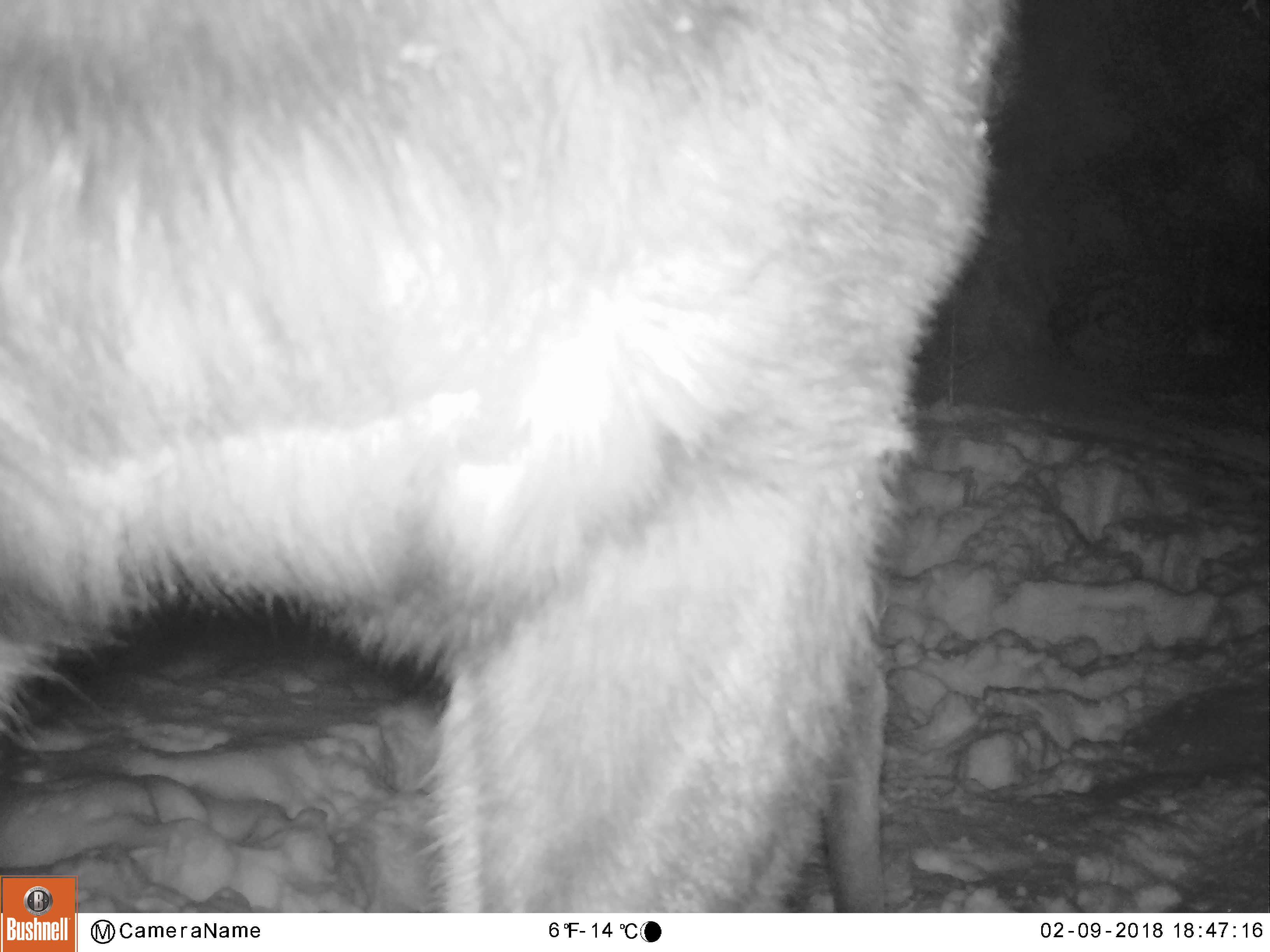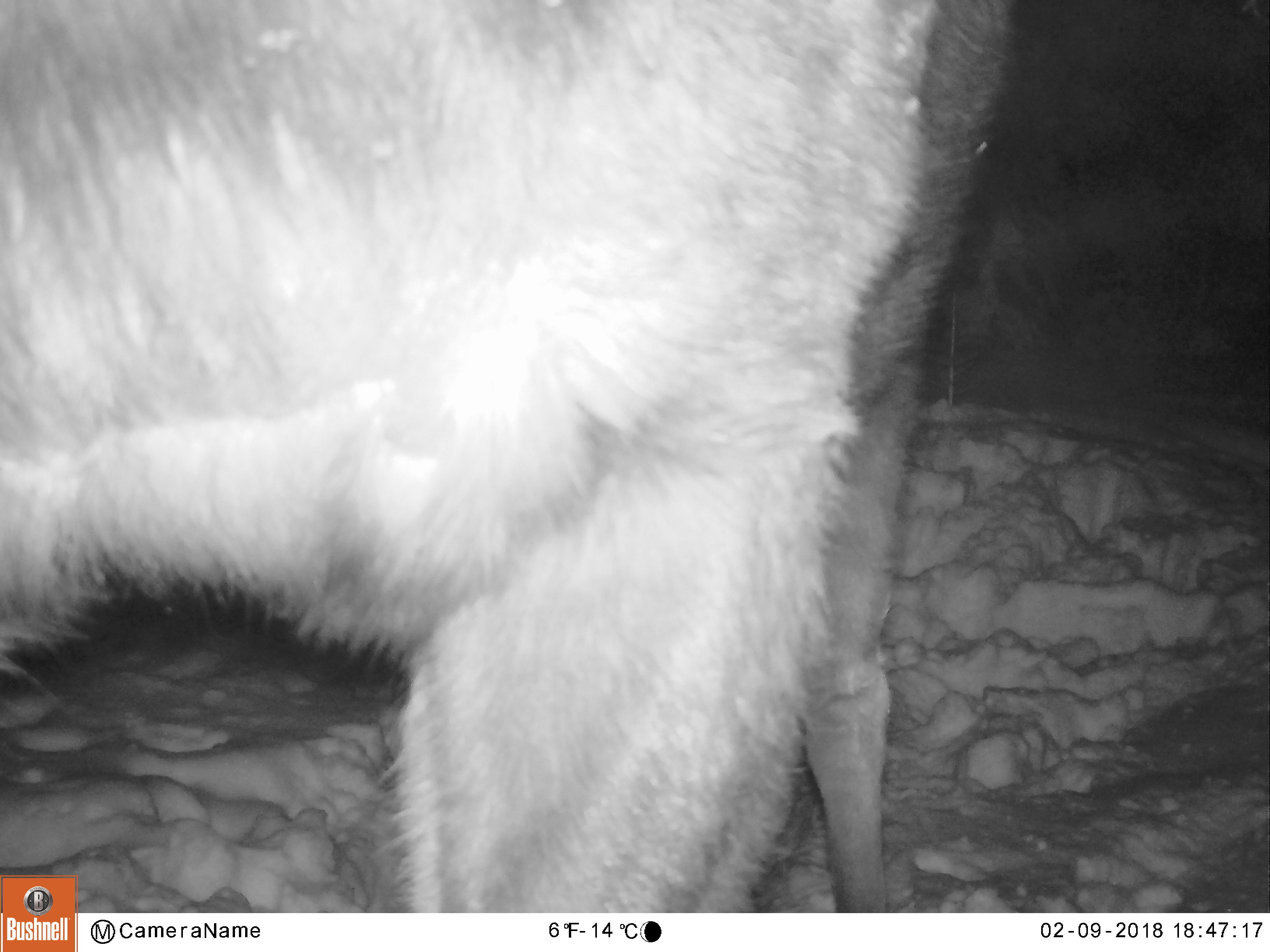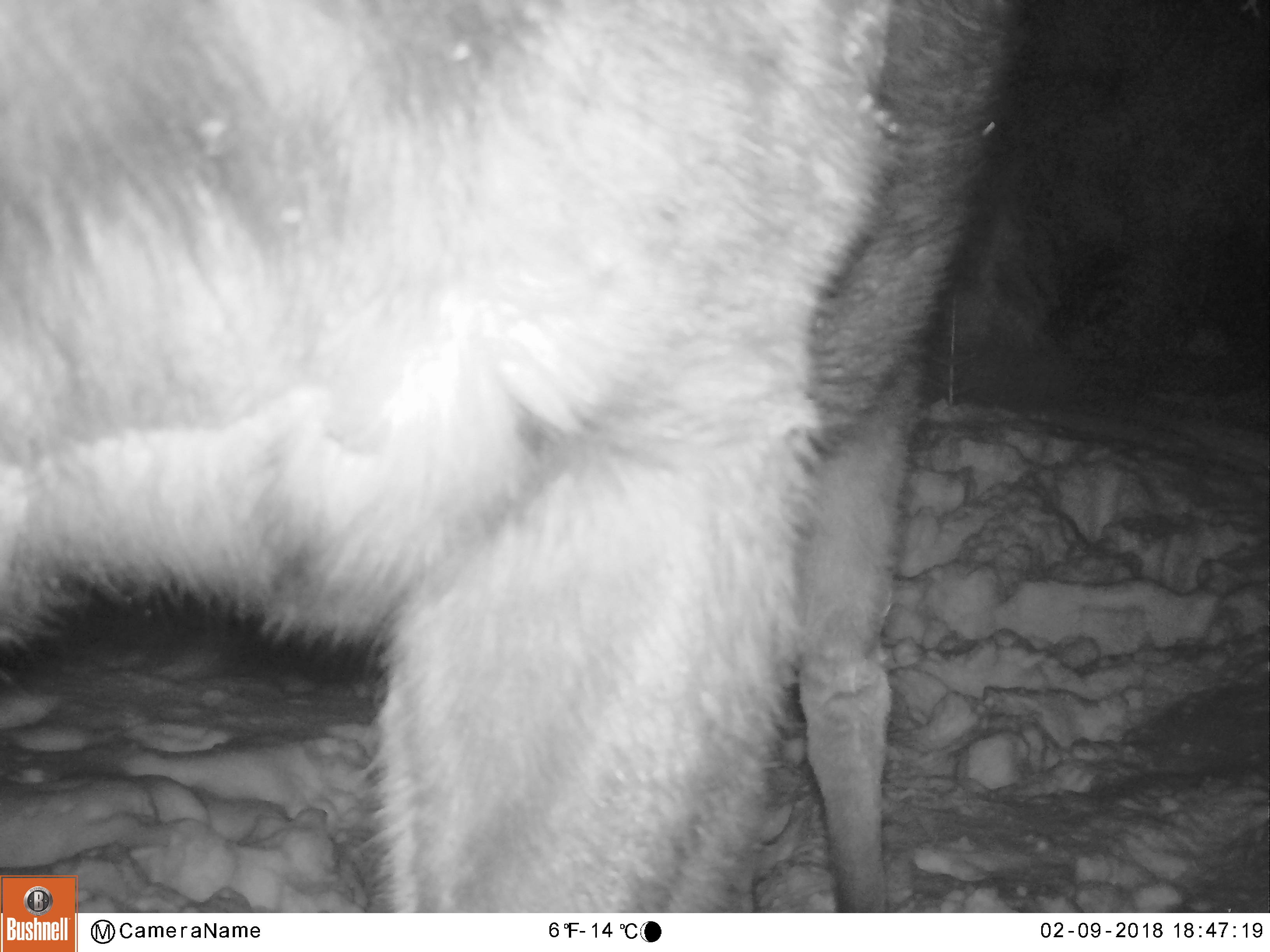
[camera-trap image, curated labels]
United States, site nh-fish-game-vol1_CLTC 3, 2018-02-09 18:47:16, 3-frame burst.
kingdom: Animalia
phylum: Chordata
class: Mammalia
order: Artiodactyla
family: Cervidae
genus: Alces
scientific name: Alces alces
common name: moose